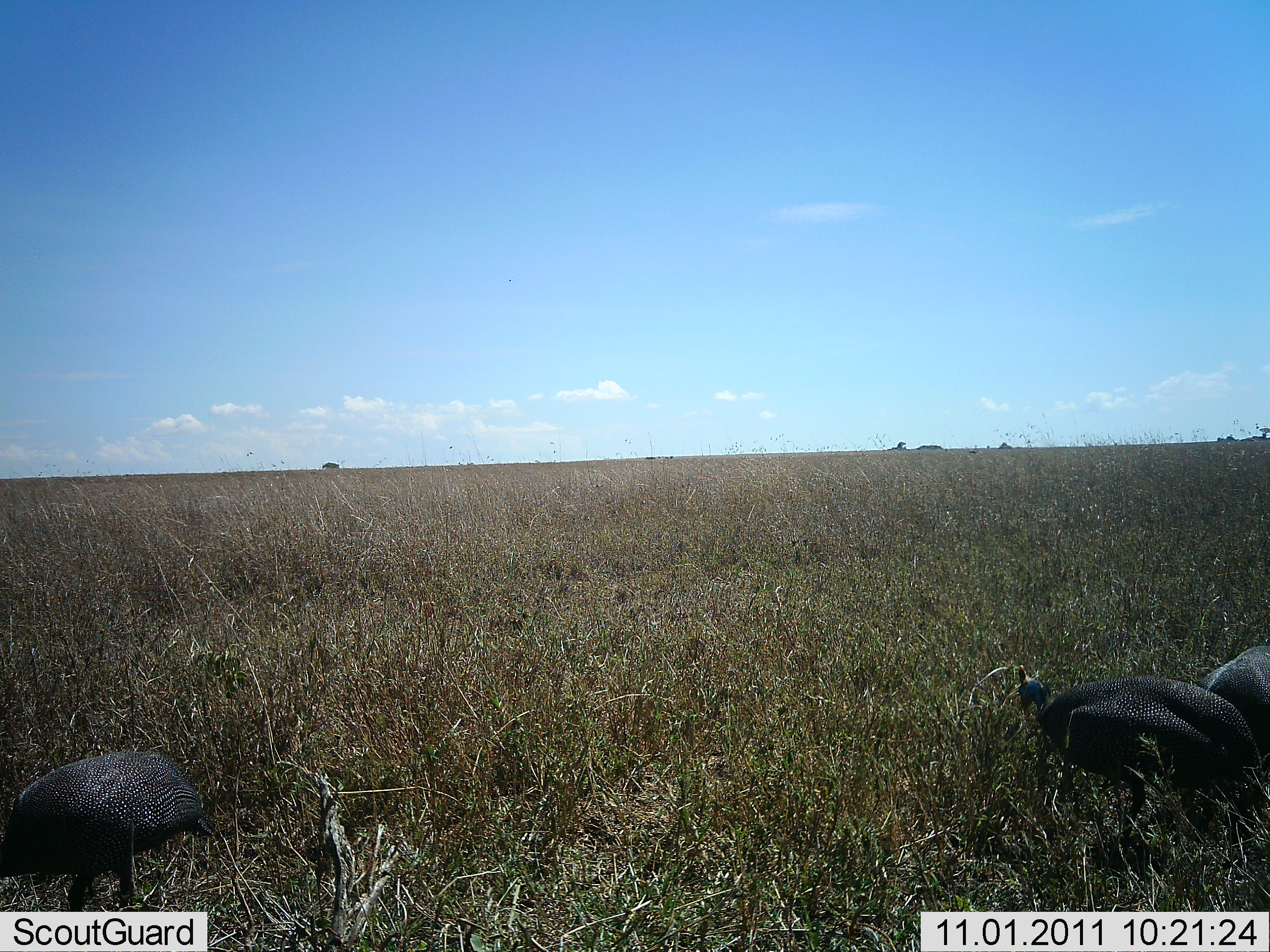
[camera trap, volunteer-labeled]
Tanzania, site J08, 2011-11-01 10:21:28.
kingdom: Animalia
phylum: Chordata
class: Aves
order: Galliformes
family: Numididae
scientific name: Numididae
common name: guinea fowl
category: guineafowl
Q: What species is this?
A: Guineafowl (guinea fowl) (Numididae).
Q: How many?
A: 3.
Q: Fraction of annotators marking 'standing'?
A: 33%.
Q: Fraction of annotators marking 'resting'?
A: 25%.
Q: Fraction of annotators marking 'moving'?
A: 17%.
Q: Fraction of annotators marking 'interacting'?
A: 0%.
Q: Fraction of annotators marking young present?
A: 0%.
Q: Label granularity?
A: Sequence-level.